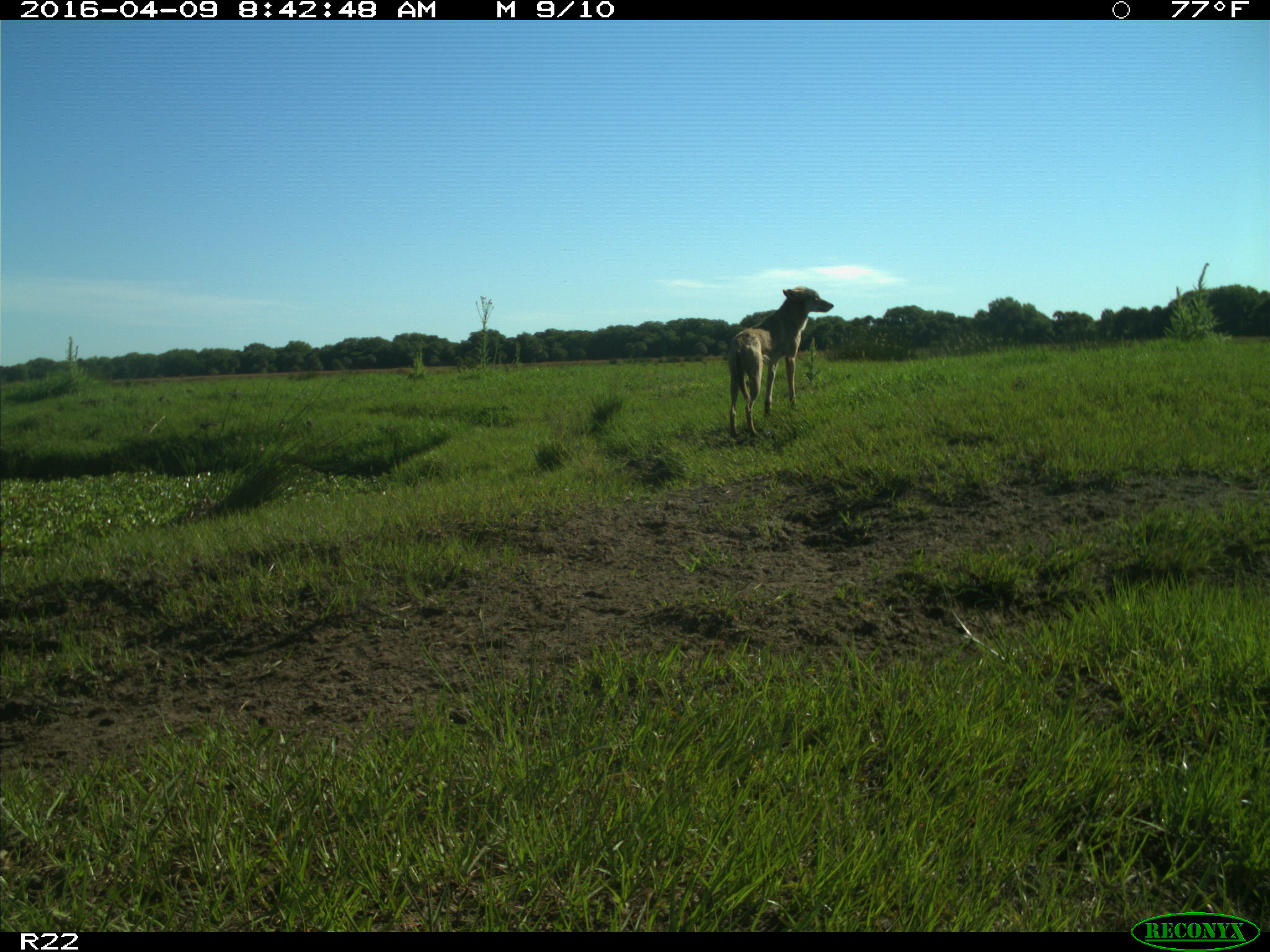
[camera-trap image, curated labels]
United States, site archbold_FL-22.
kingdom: Animalia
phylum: Chordata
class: Mammalia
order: Carnivora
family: Canidae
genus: Canis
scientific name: Canis latrans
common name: coyote